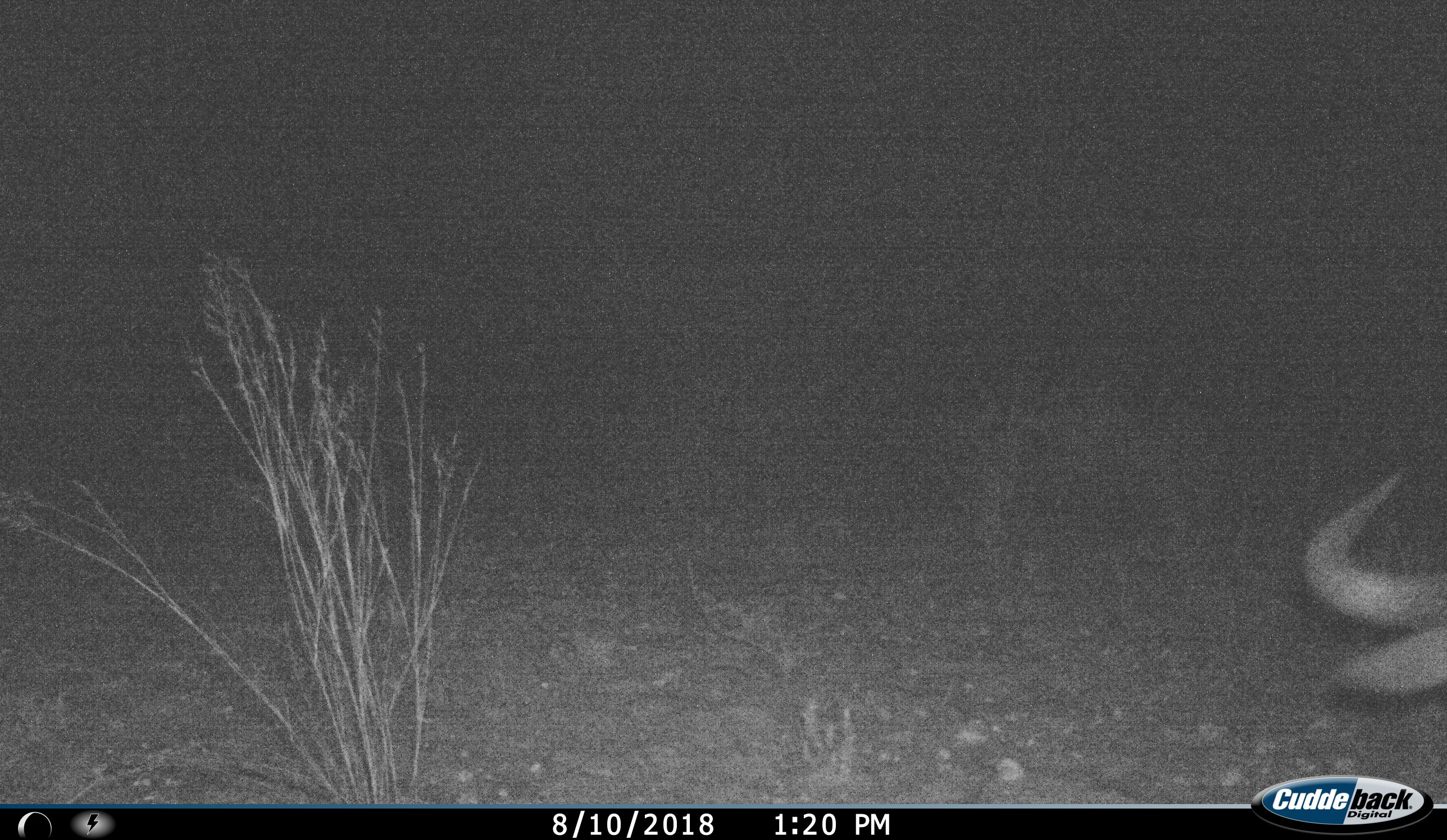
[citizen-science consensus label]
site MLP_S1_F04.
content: unidentified animal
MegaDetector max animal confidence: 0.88